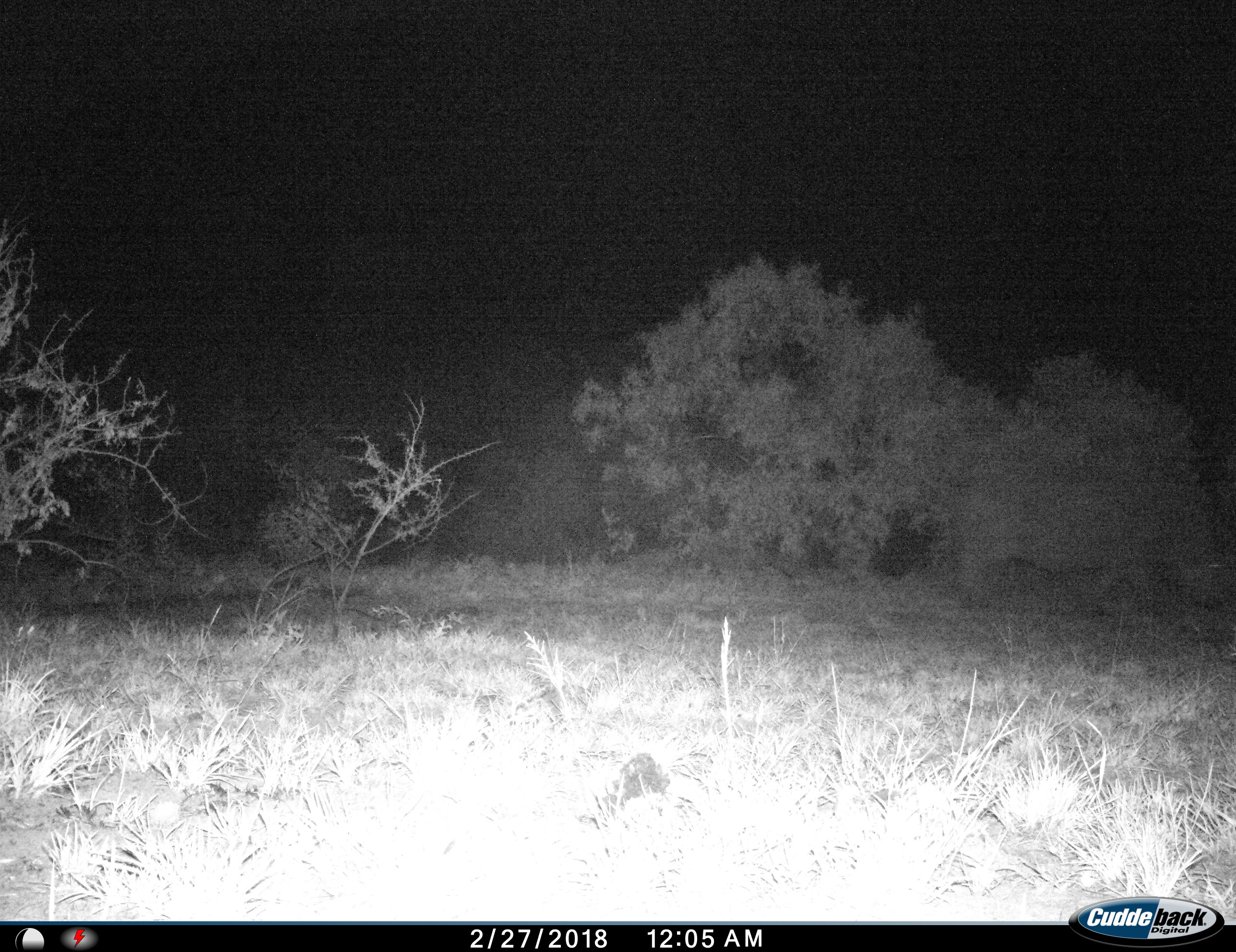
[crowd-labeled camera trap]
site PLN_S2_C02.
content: unidentified animal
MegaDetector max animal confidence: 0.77